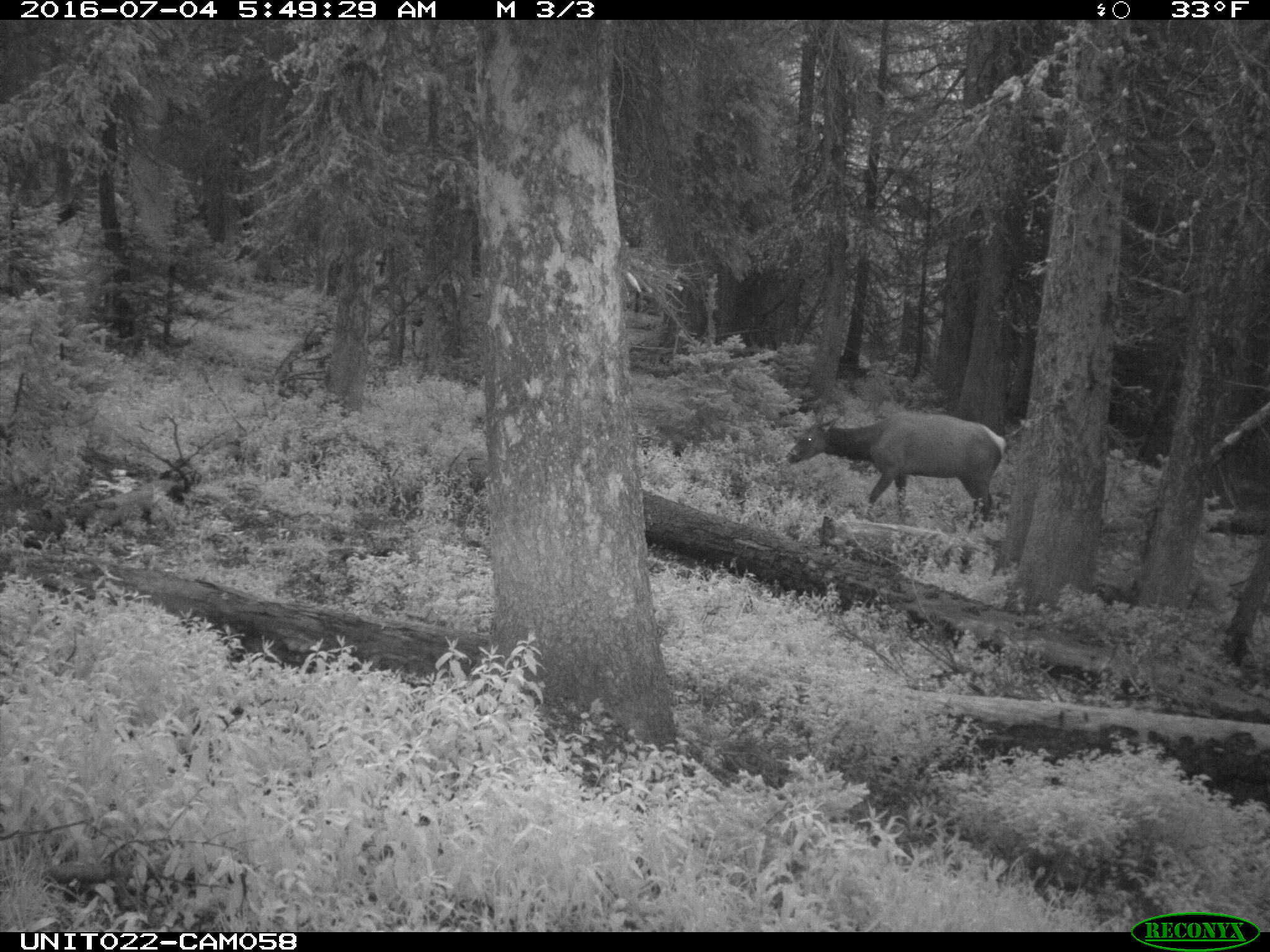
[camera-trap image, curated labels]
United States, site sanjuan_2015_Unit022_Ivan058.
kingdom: Animalia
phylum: Chordata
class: Mammalia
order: Artiodactyla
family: Cervidae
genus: Cervus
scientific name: Cervus elaphus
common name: red deer